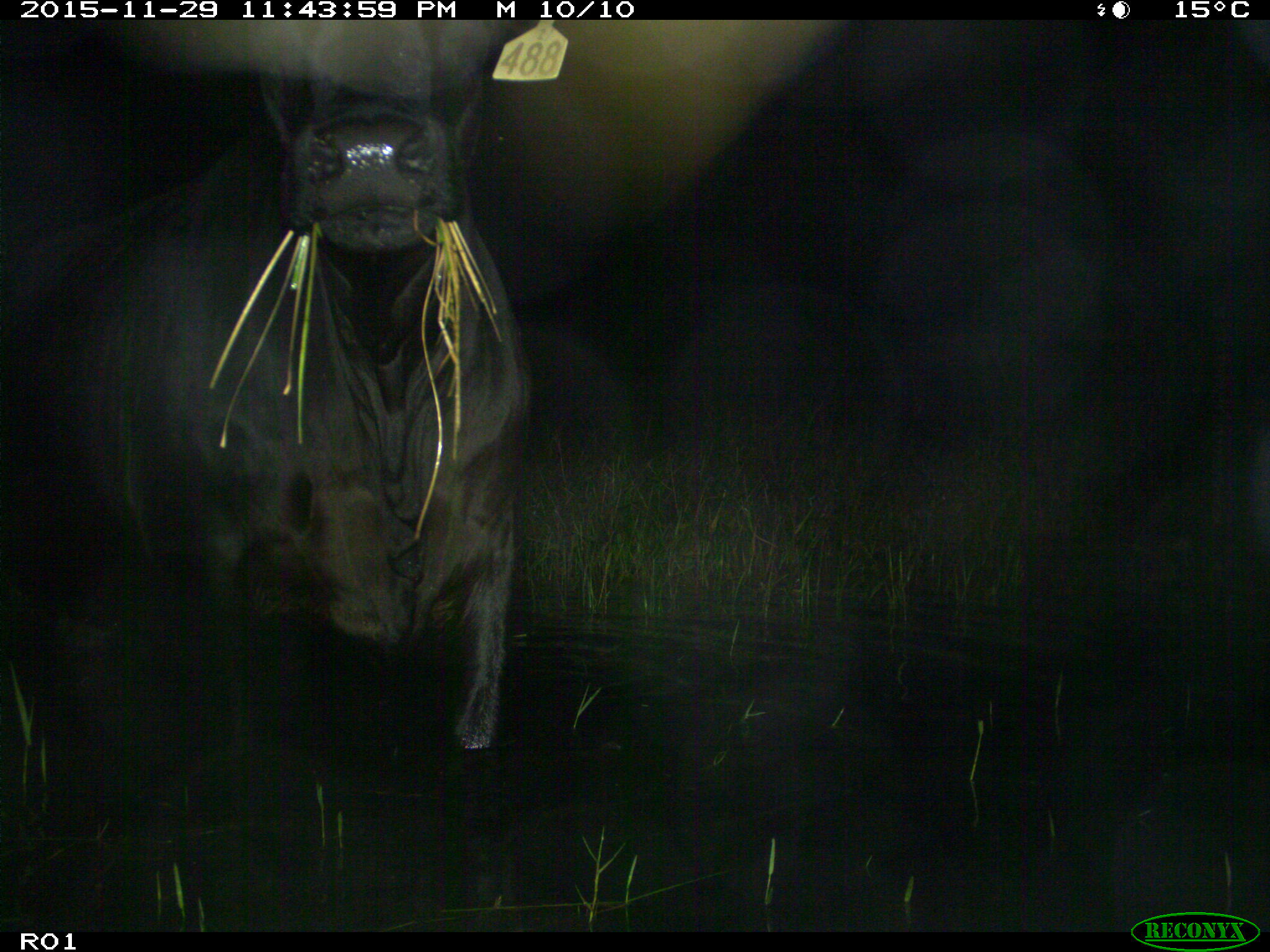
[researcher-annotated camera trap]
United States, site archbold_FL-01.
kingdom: Animalia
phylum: Chordata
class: Mammalia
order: Artiodactyla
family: Bovidae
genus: Bos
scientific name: Bos taurus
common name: domestic cow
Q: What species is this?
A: Bos taurus (domestic cow).